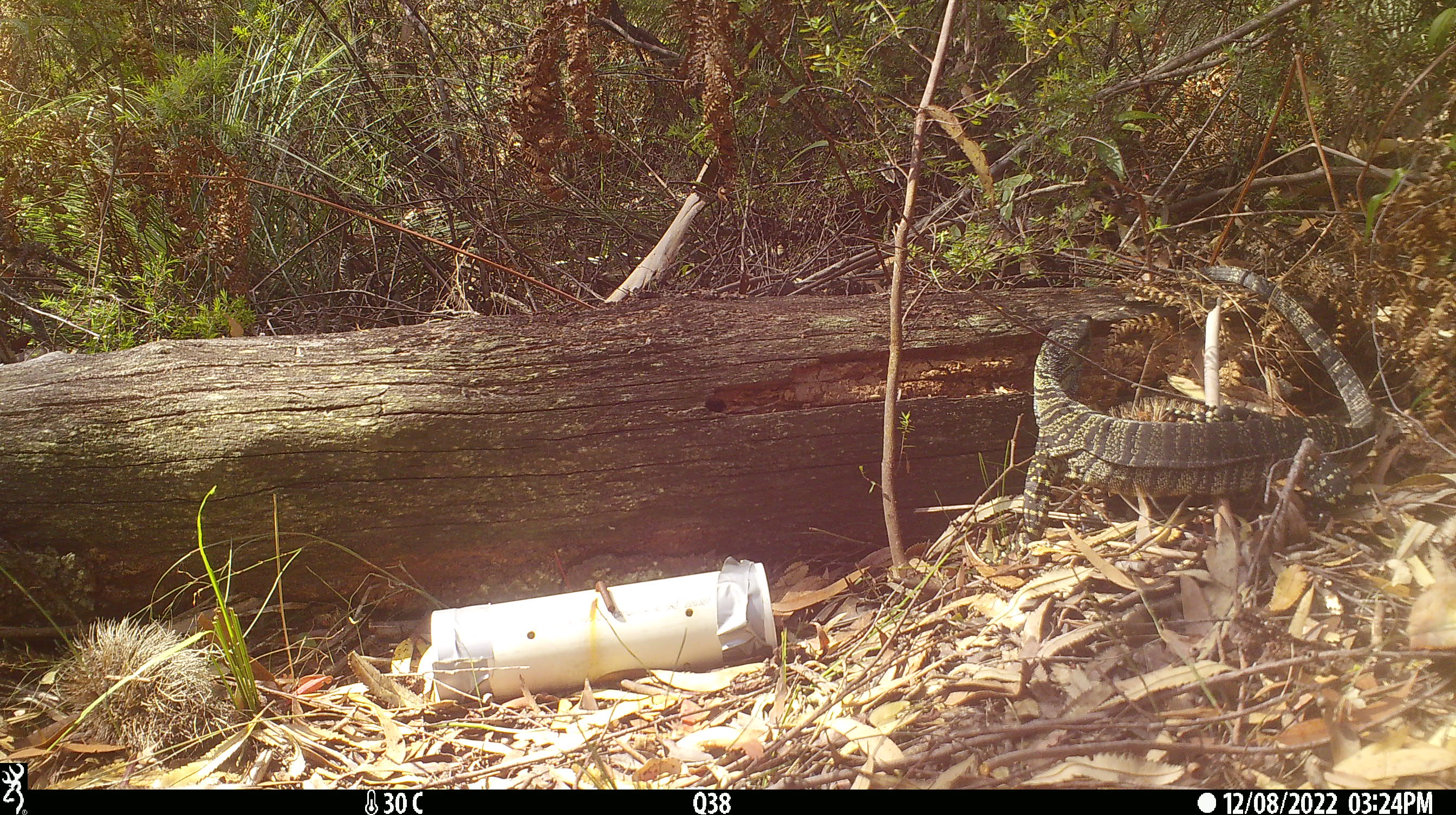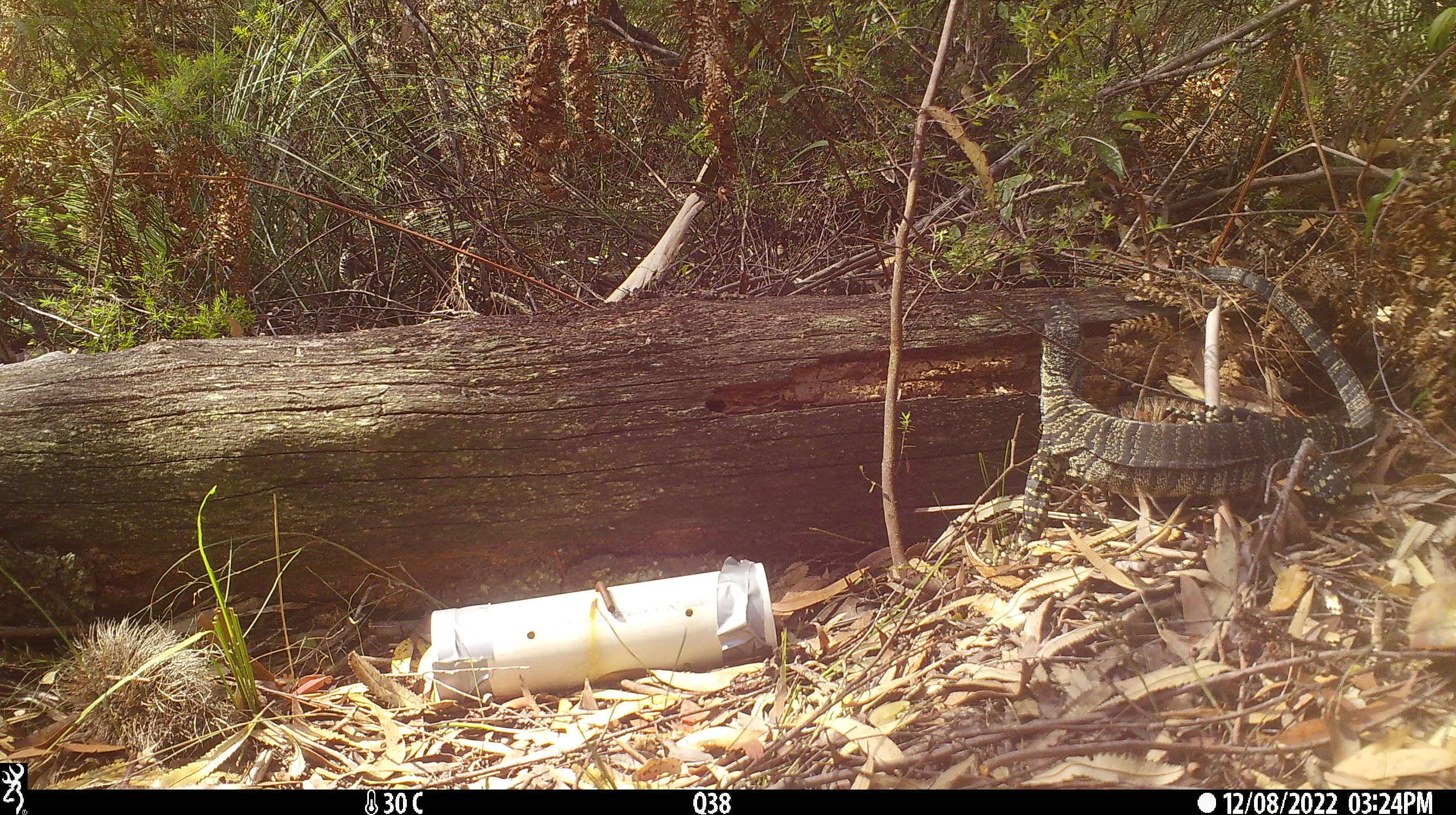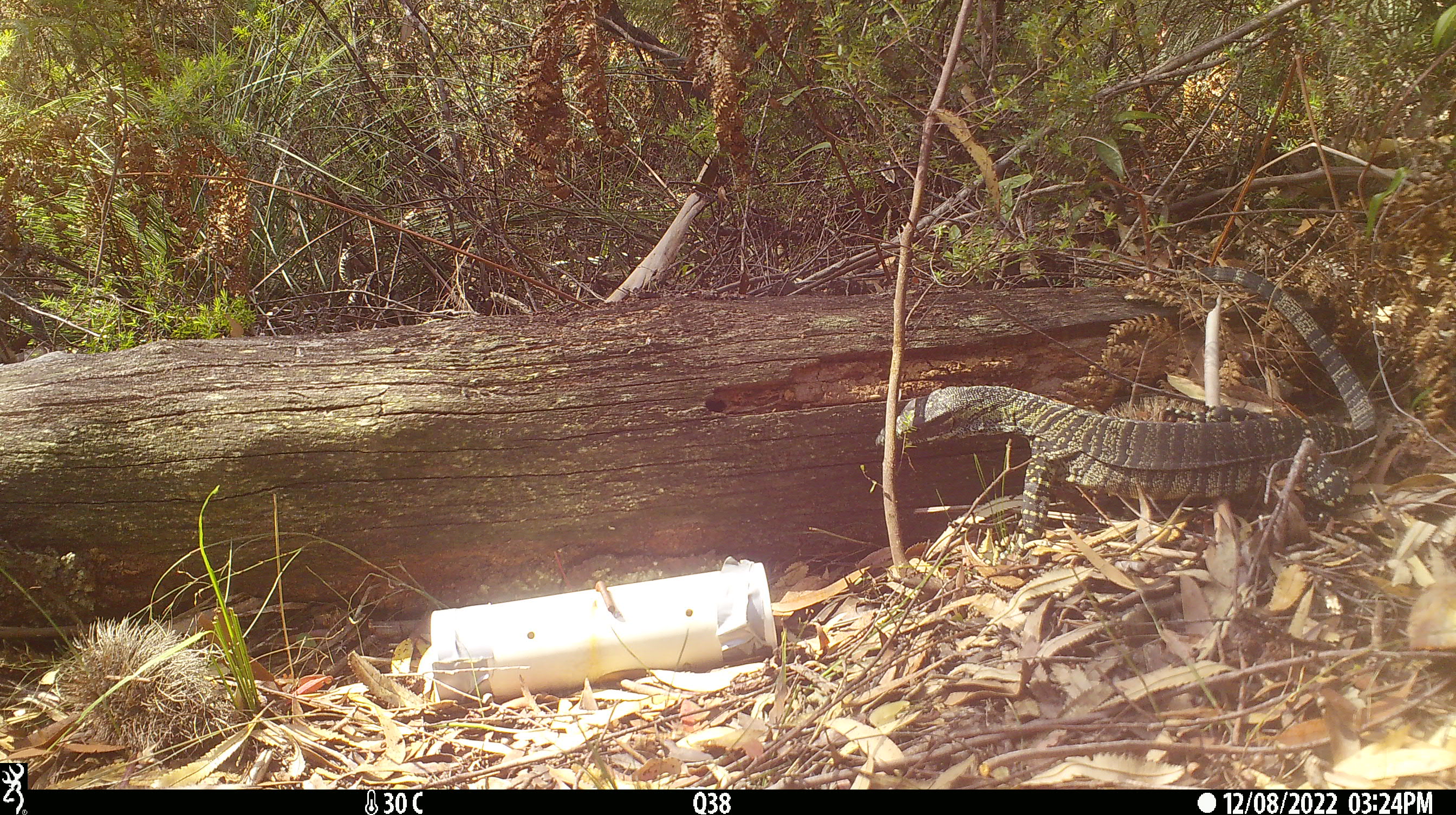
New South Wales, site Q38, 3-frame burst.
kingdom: Animalia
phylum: Chordata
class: Reptilia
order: Squamata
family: Varanidae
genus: Varanus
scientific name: Varanus varius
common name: lace monitor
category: goanna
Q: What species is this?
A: Goanna (lace monitor) (Varanus varius).